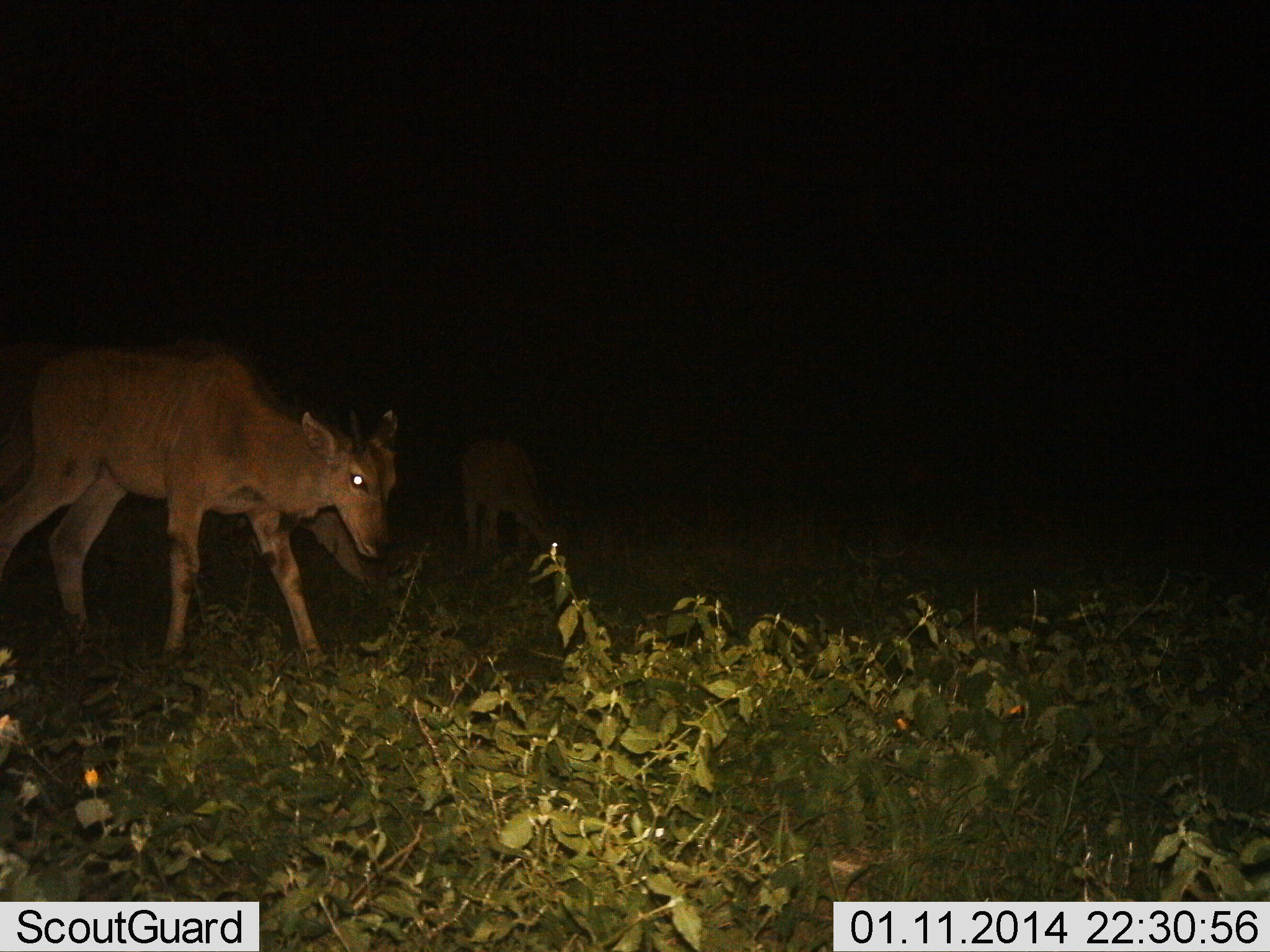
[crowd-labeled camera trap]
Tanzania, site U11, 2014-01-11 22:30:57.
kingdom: Animalia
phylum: Chordata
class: Mammalia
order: Artiodactyla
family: Bovidae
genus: Tragelaphus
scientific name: Tragelaphus oryx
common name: eland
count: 3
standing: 50%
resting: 0%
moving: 20%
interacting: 0%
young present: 40%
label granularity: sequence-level